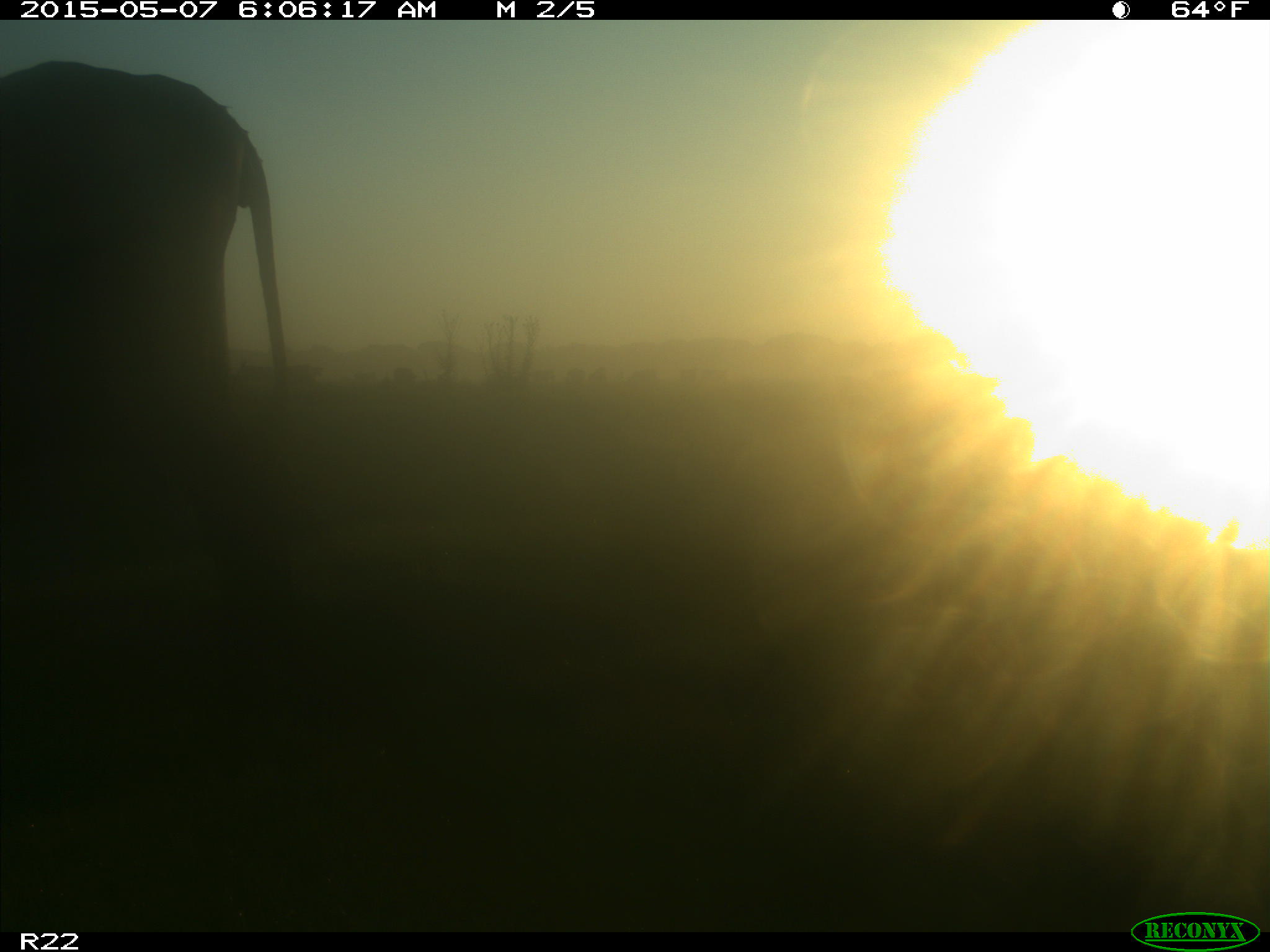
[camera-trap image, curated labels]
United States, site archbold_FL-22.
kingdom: Animalia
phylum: Chordata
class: Mammalia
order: Artiodactyla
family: Bovidae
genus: Bos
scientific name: Bos taurus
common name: domestic cow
Bos taurus (domestic cow).